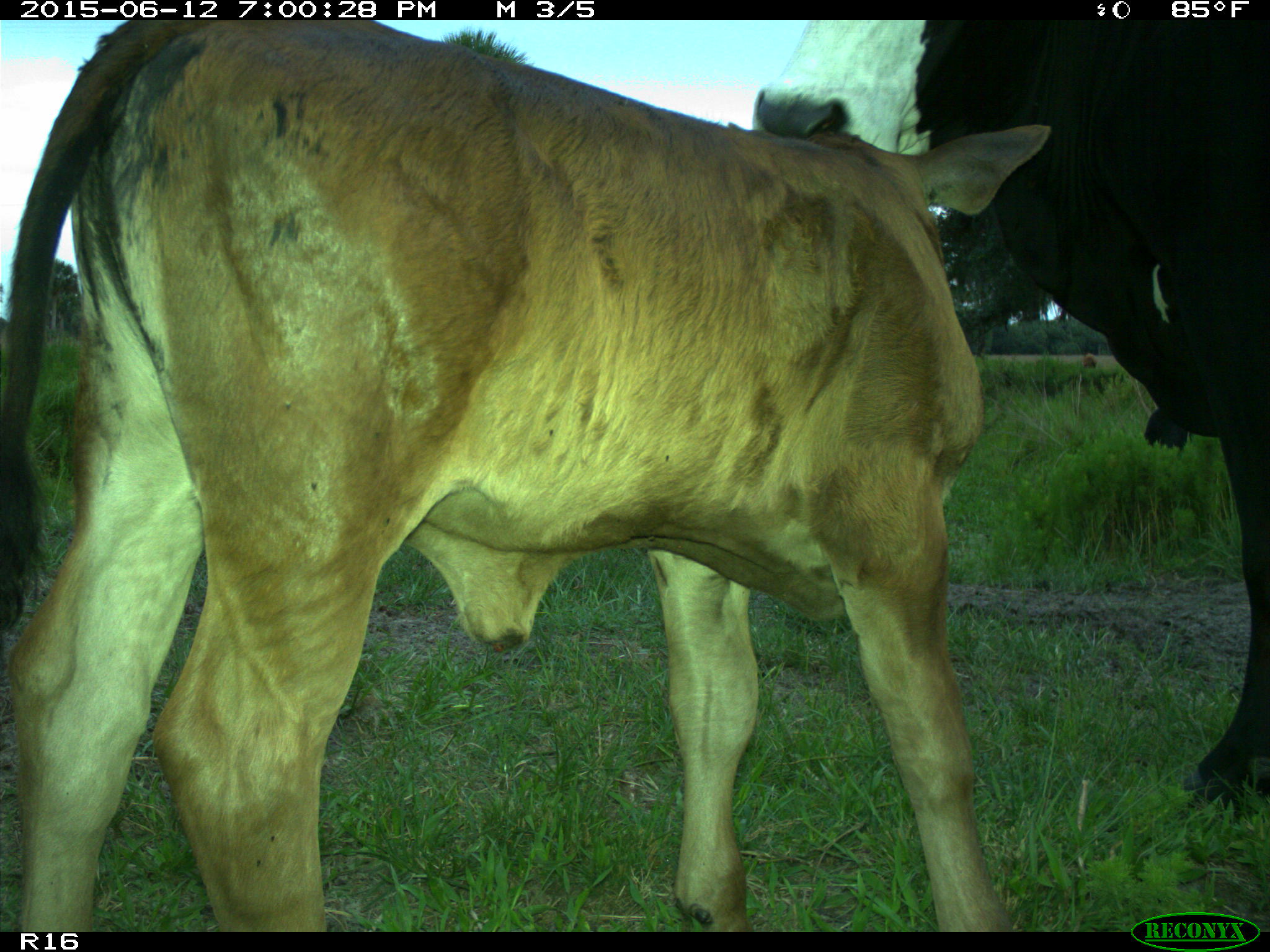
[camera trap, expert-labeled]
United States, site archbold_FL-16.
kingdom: Animalia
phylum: Chordata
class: Mammalia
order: Artiodactyla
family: Bovidae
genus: Bos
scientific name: Bos taurus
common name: domestic cow